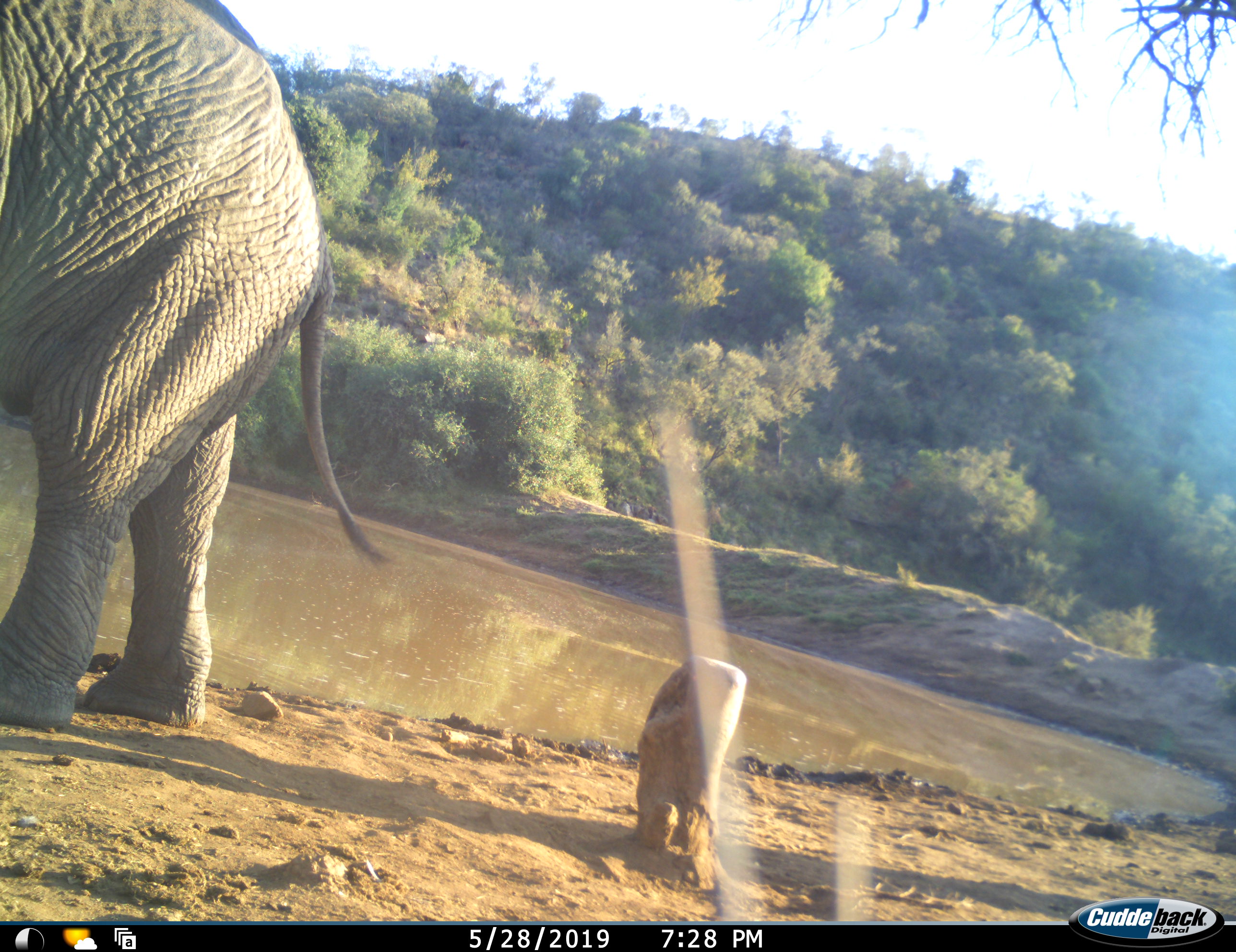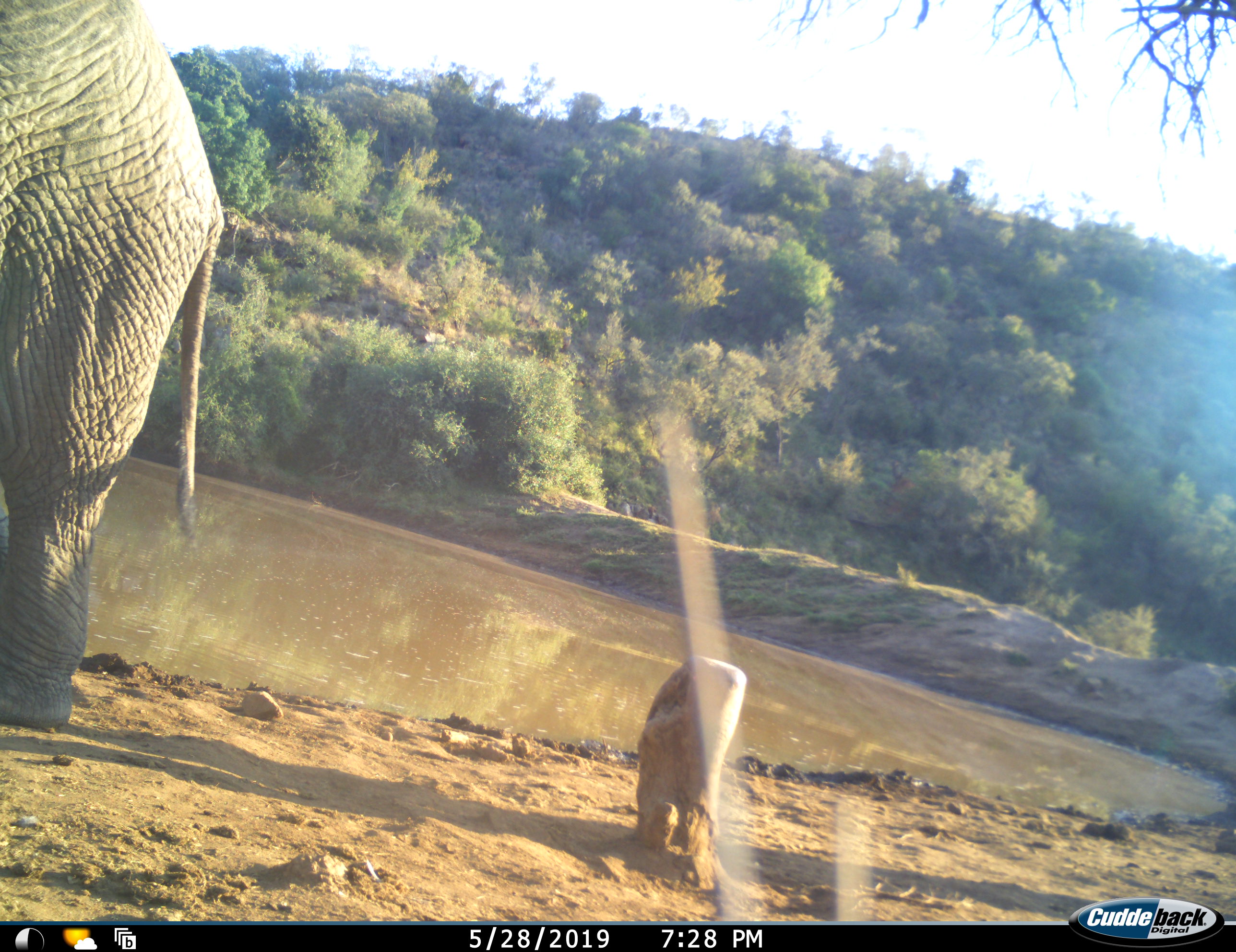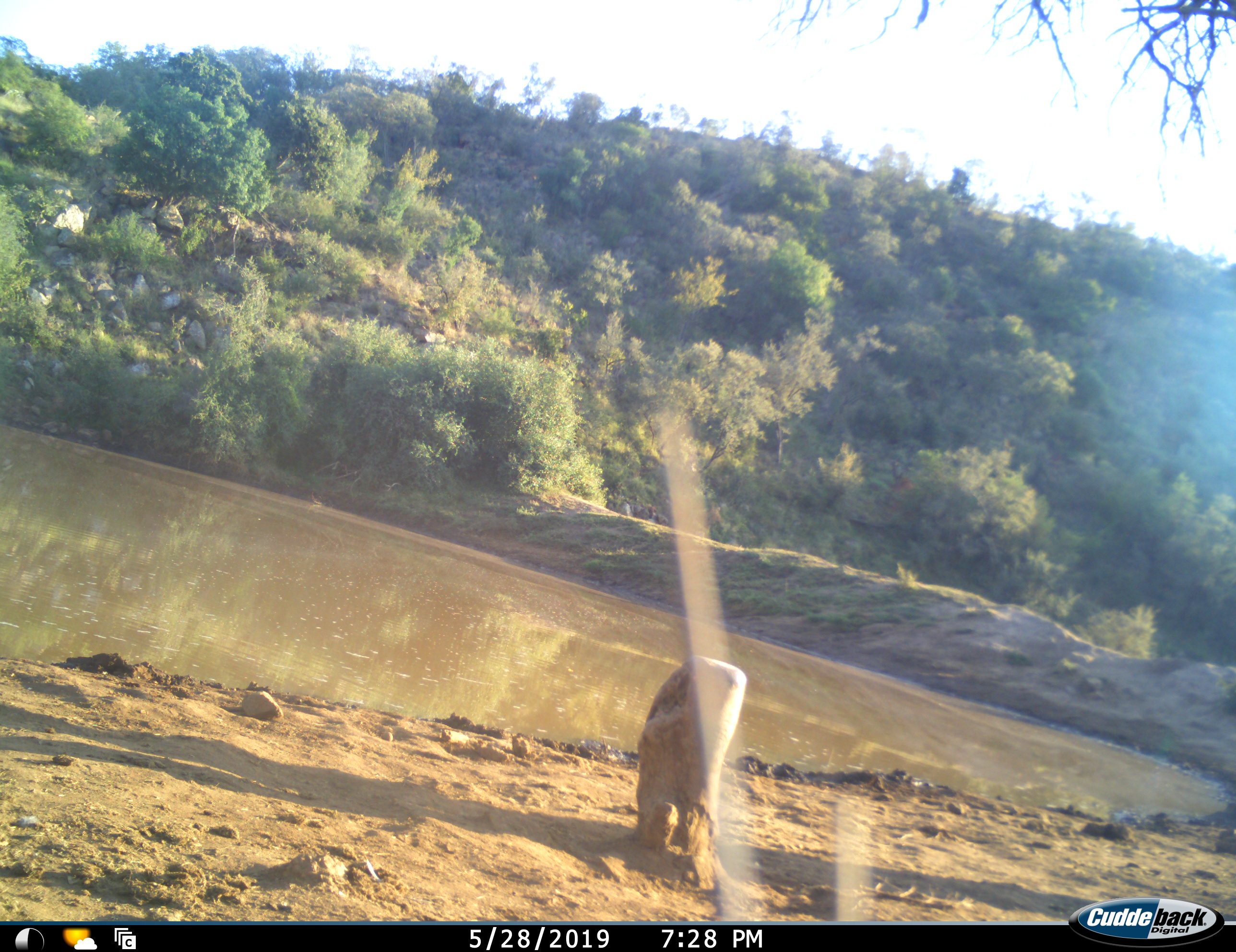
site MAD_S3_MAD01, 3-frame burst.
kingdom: Animalia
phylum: Chordata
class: Mammalia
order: Proboscidea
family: Elephantidae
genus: Loxodonta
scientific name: Loxodonta africana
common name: african bush elephant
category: elephant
Elephant (african bush elephant) (Loxodonta africana), count 1. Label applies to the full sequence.